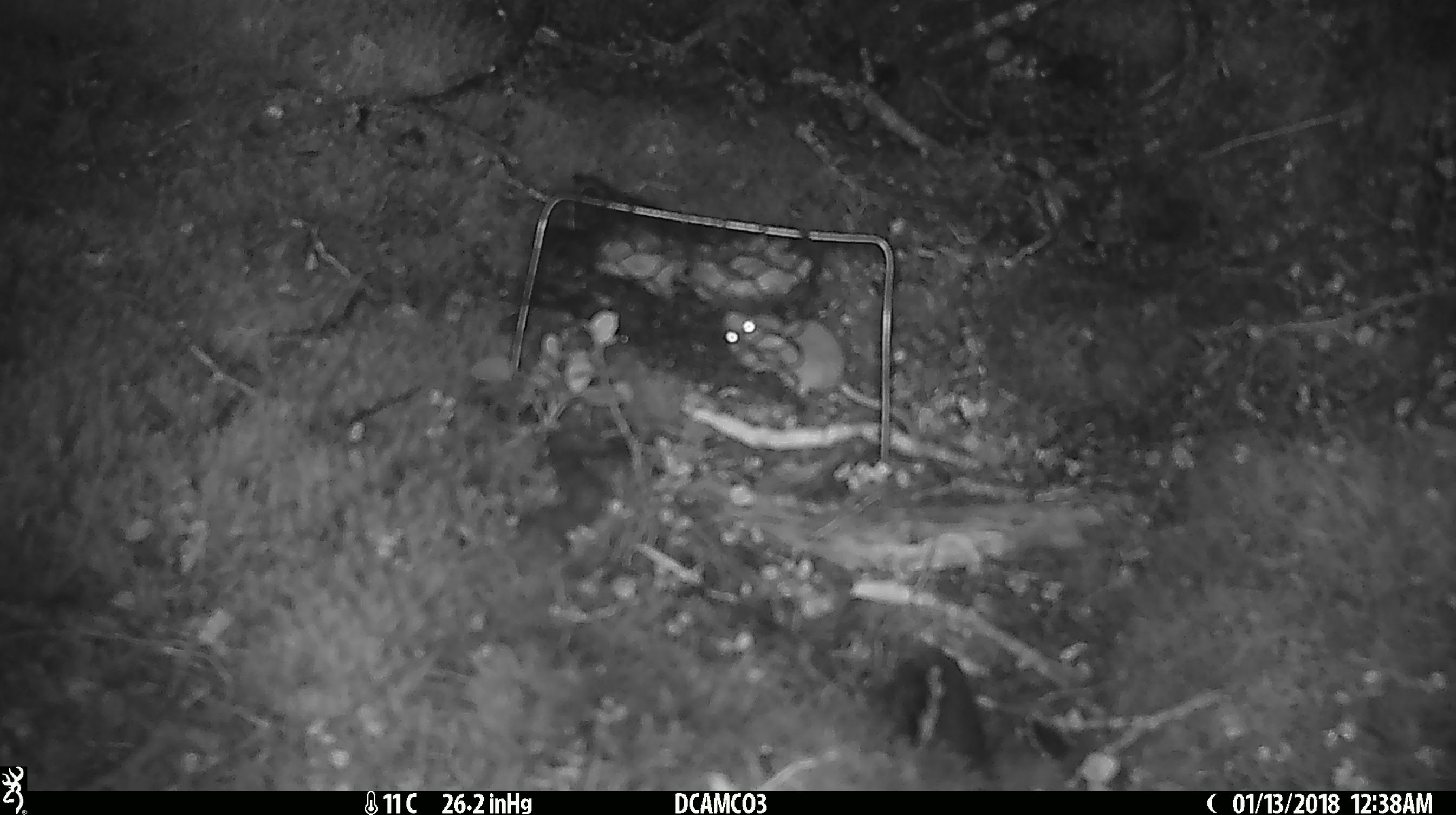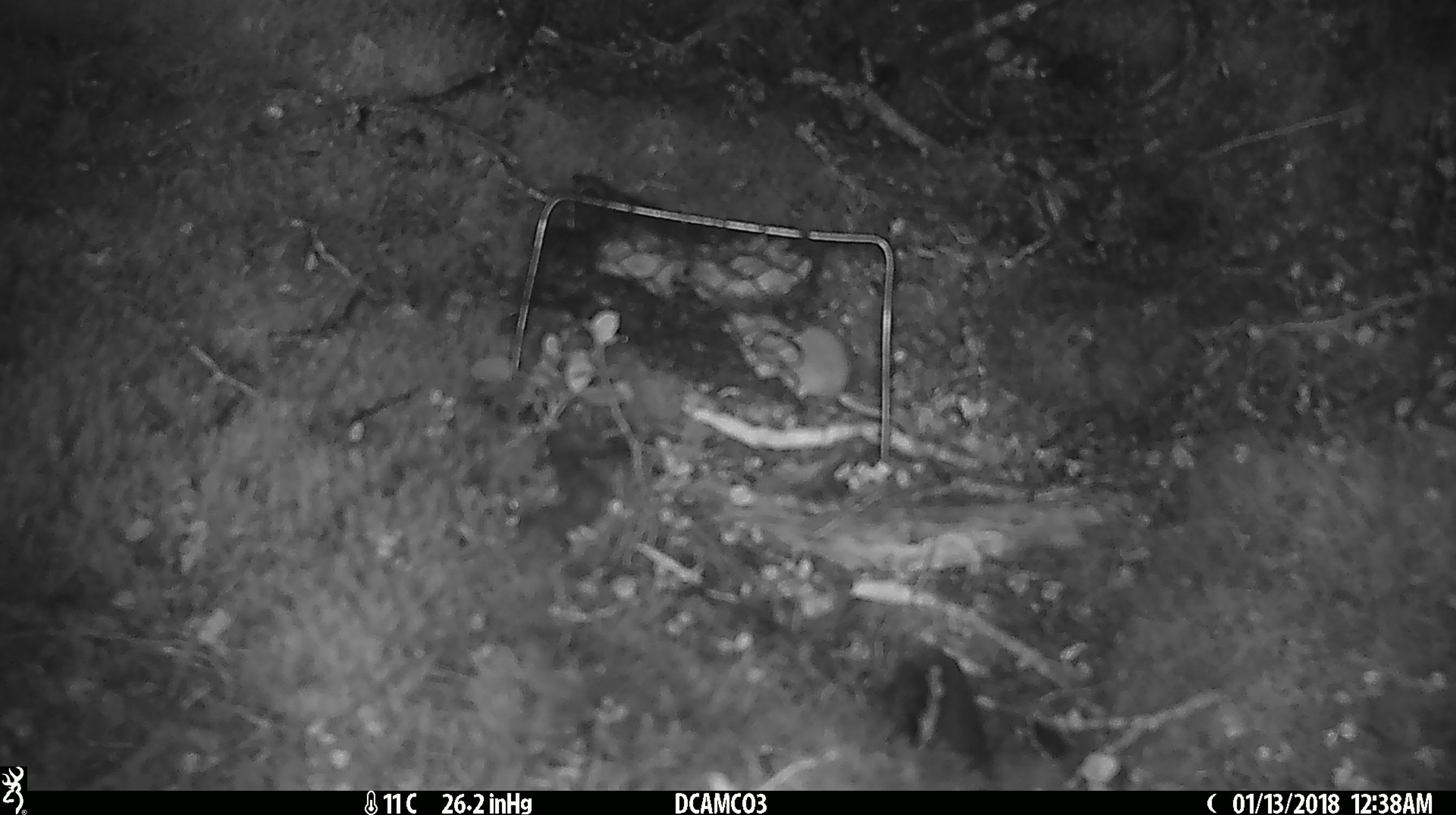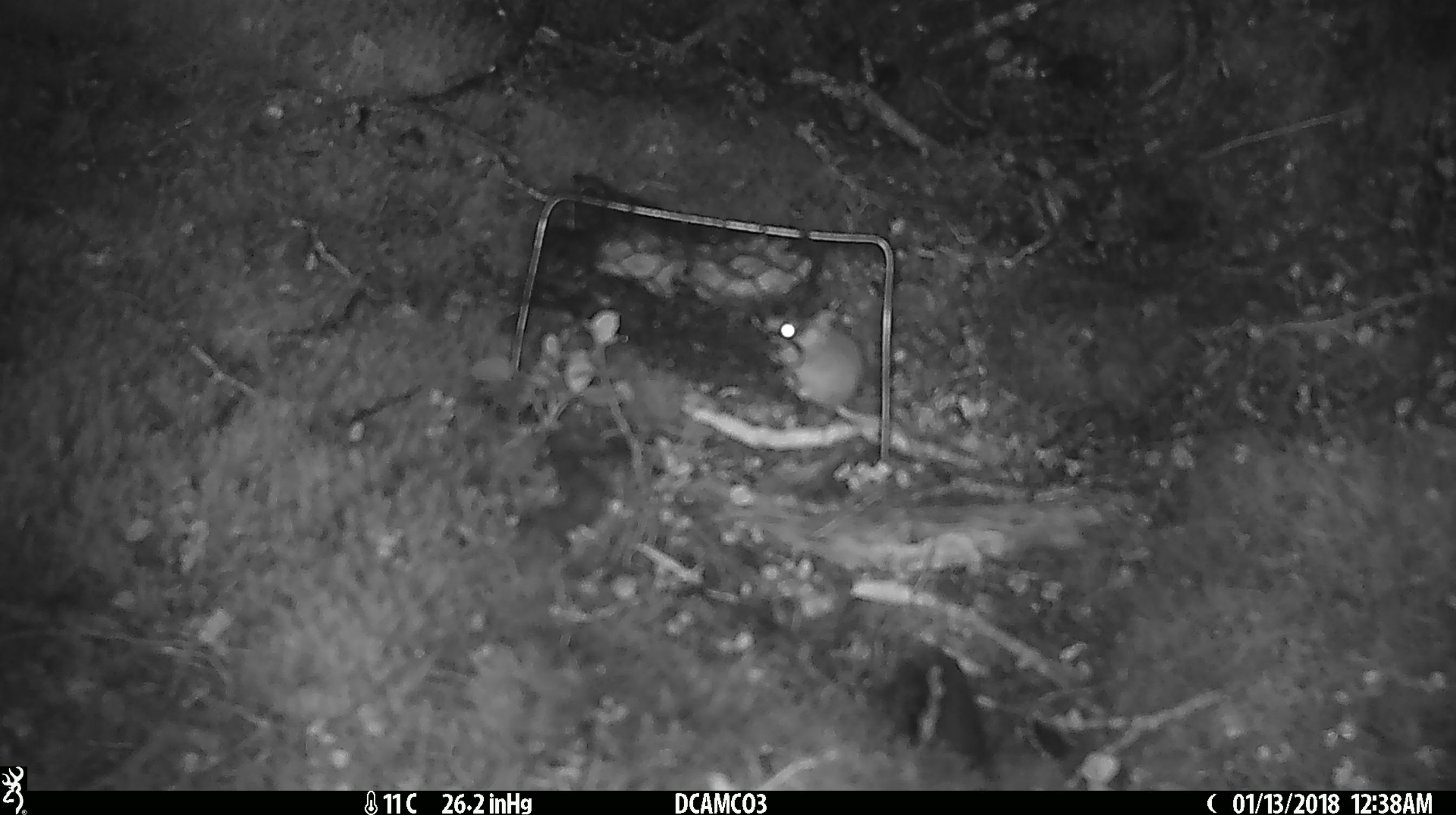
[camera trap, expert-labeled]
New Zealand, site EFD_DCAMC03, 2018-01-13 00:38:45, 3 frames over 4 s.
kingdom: Animalia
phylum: Chordata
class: Mammalia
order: Rodentia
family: Muridae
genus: Mus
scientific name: Mus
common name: mouse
Mouse (Mus).